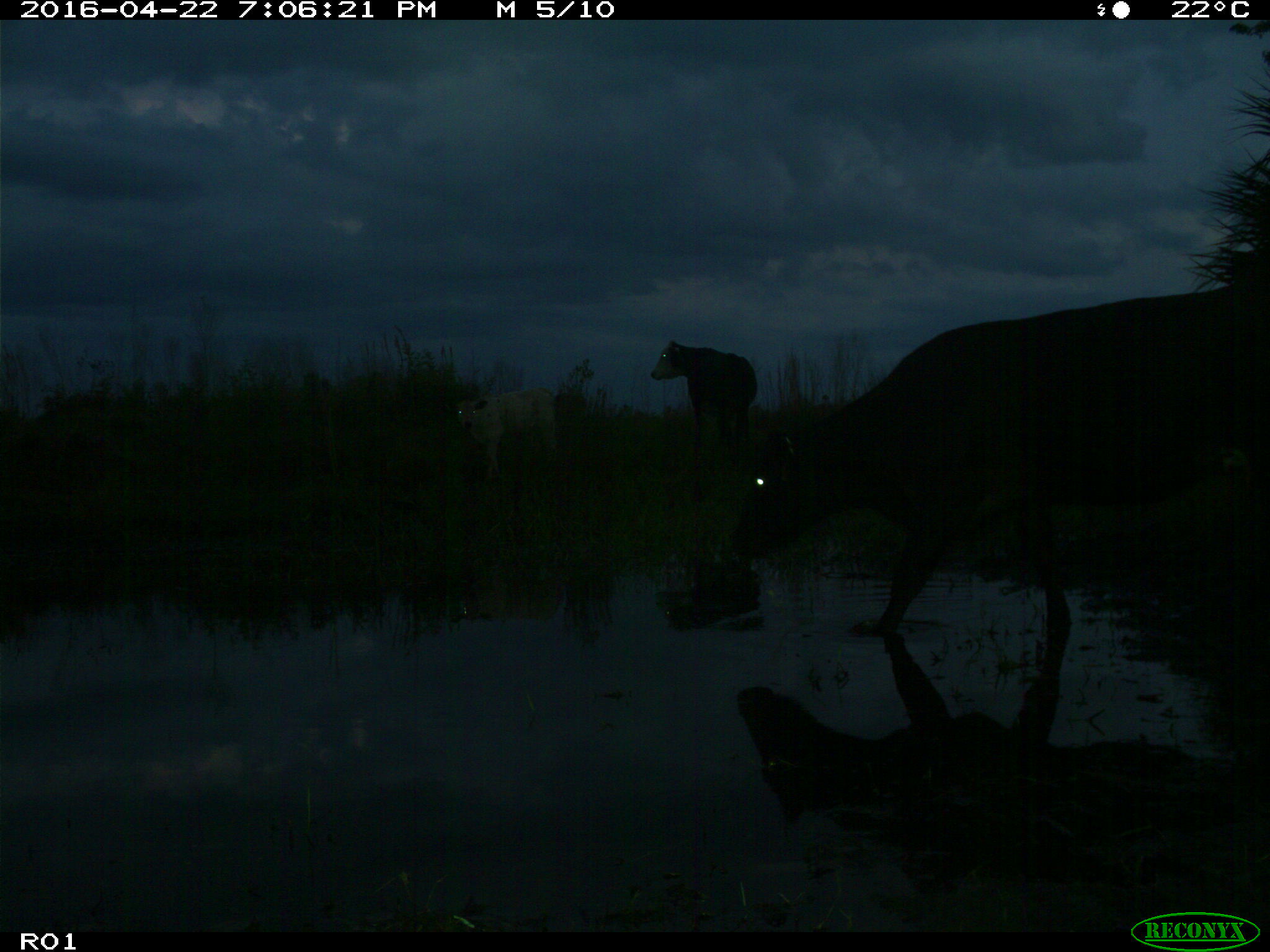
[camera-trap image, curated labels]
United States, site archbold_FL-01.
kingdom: Animalia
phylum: Chordata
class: Mammalia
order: Artiodactyla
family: Bovidae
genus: Bos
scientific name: Bos taurus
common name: domestic cow